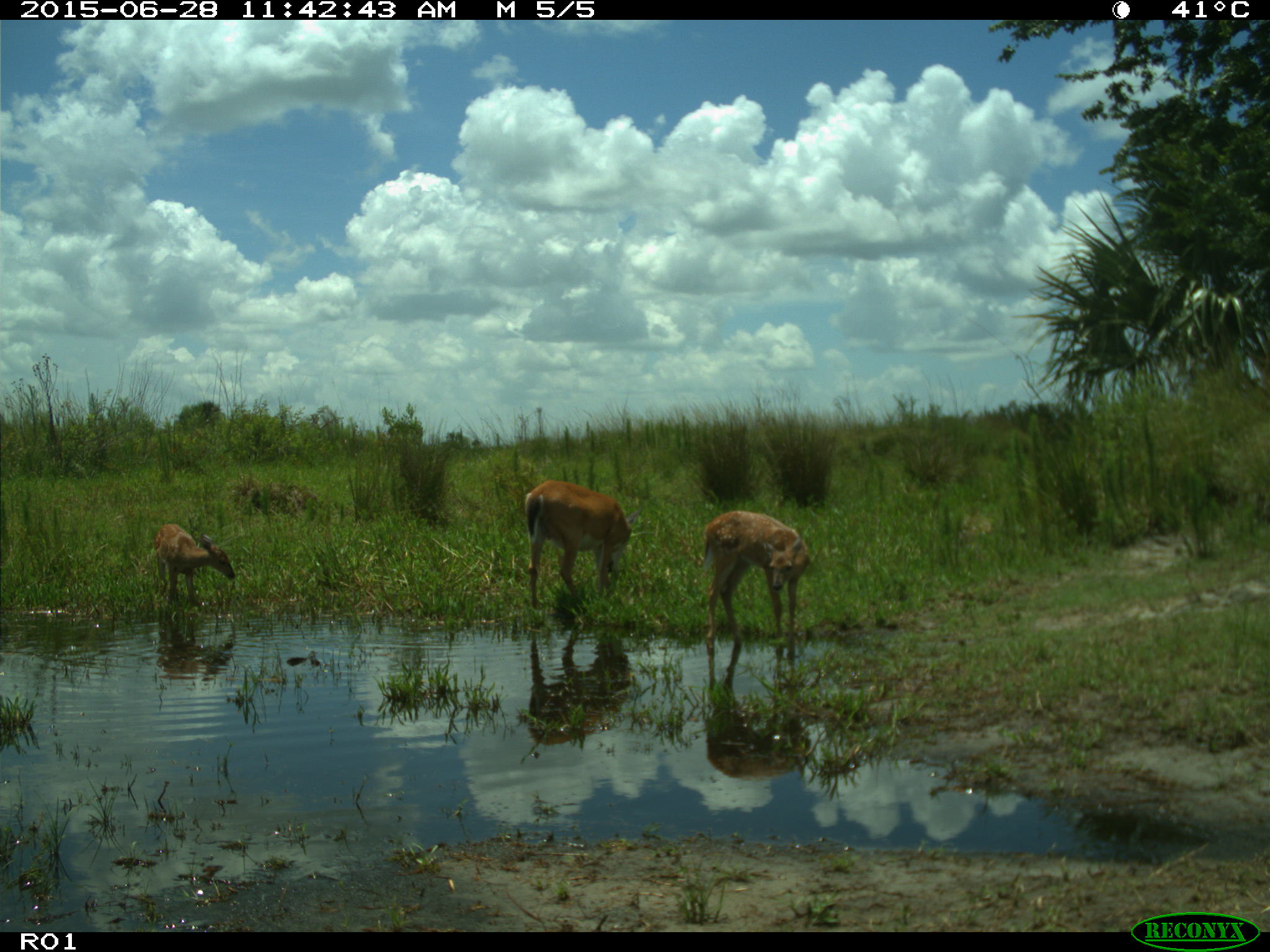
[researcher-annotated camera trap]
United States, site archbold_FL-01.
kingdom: Animalia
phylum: Chordata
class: Mammalia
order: Artiodactyla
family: Cervidae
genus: Odocoileus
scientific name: Odocoileus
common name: deer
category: unidentified deer